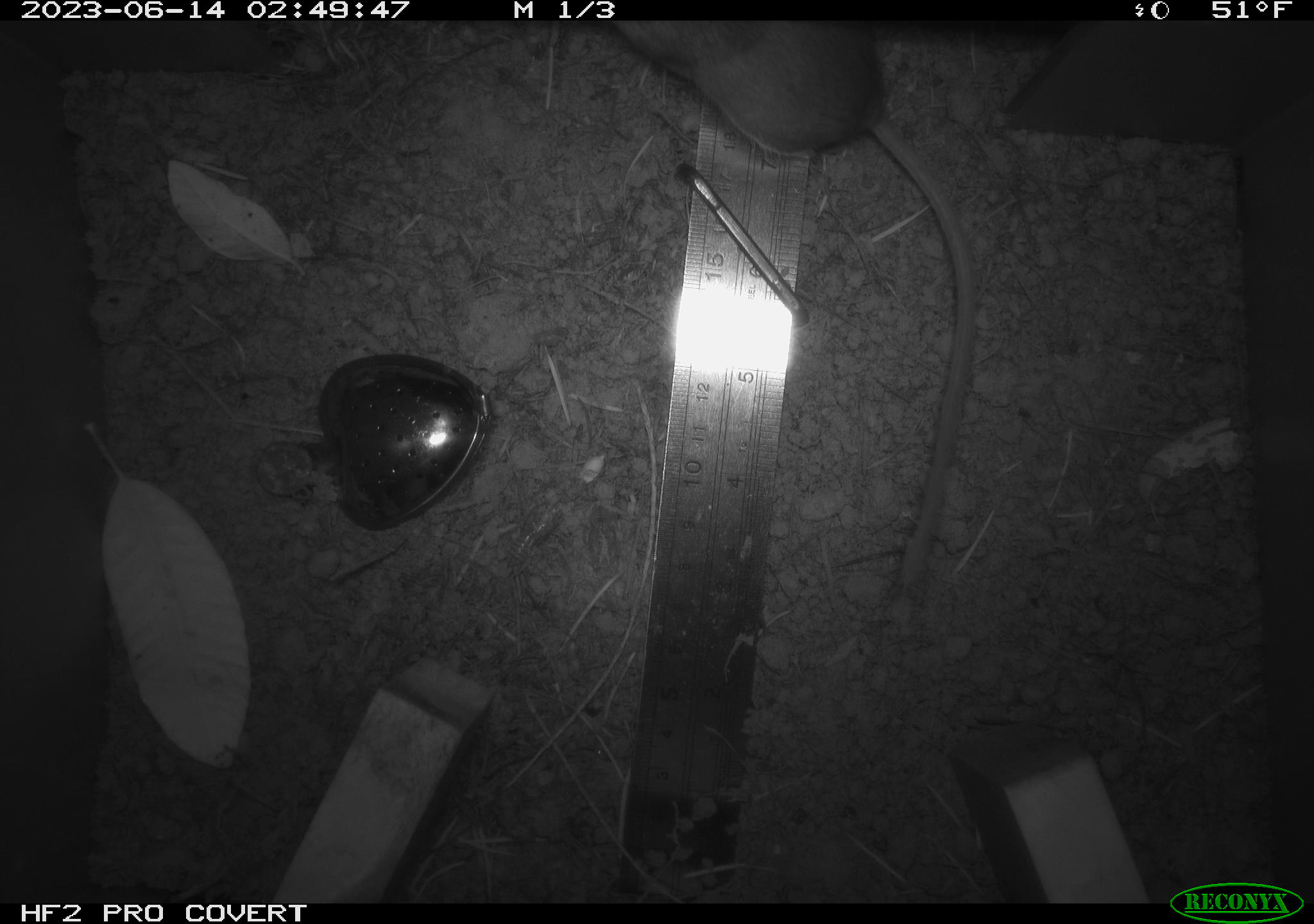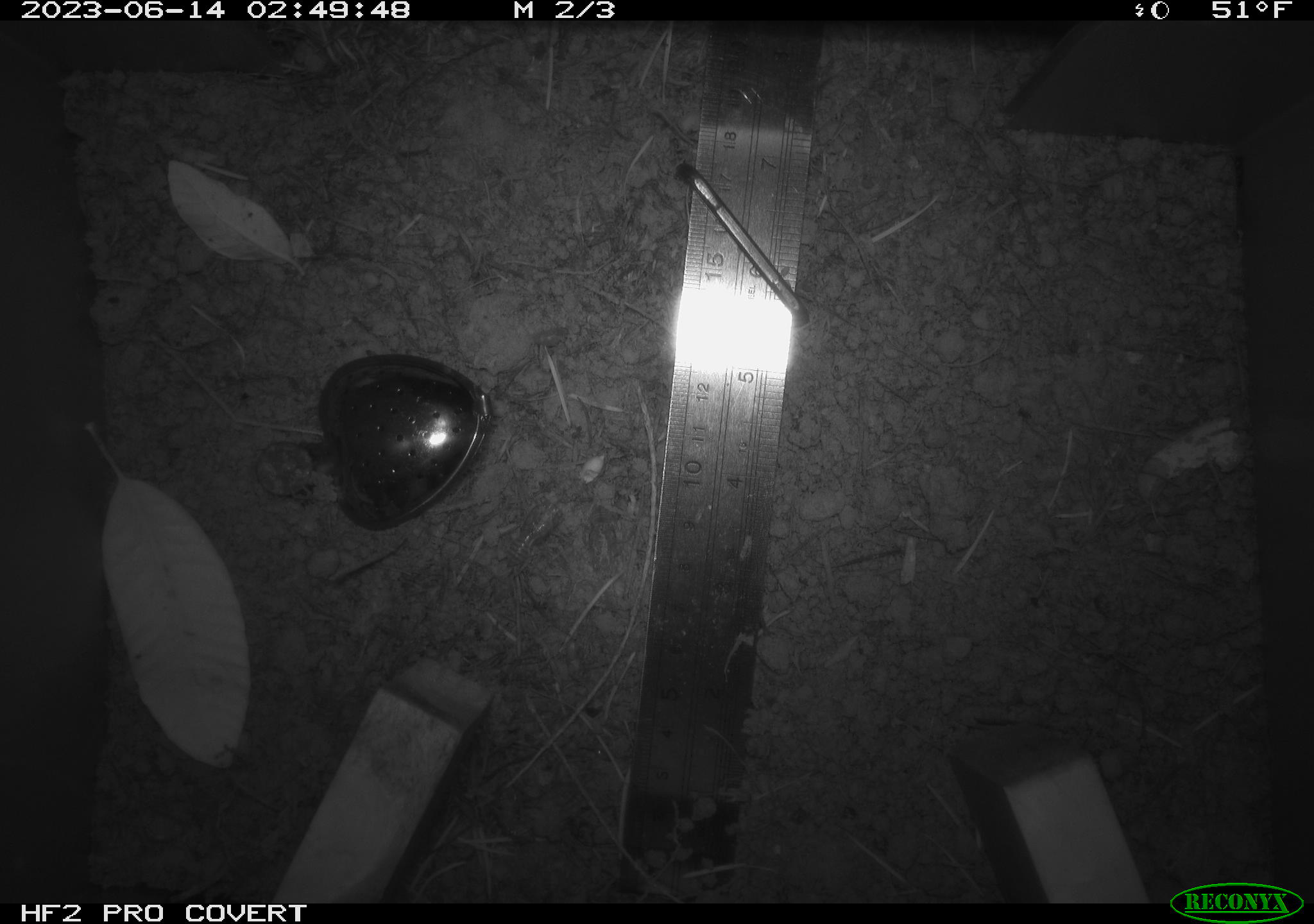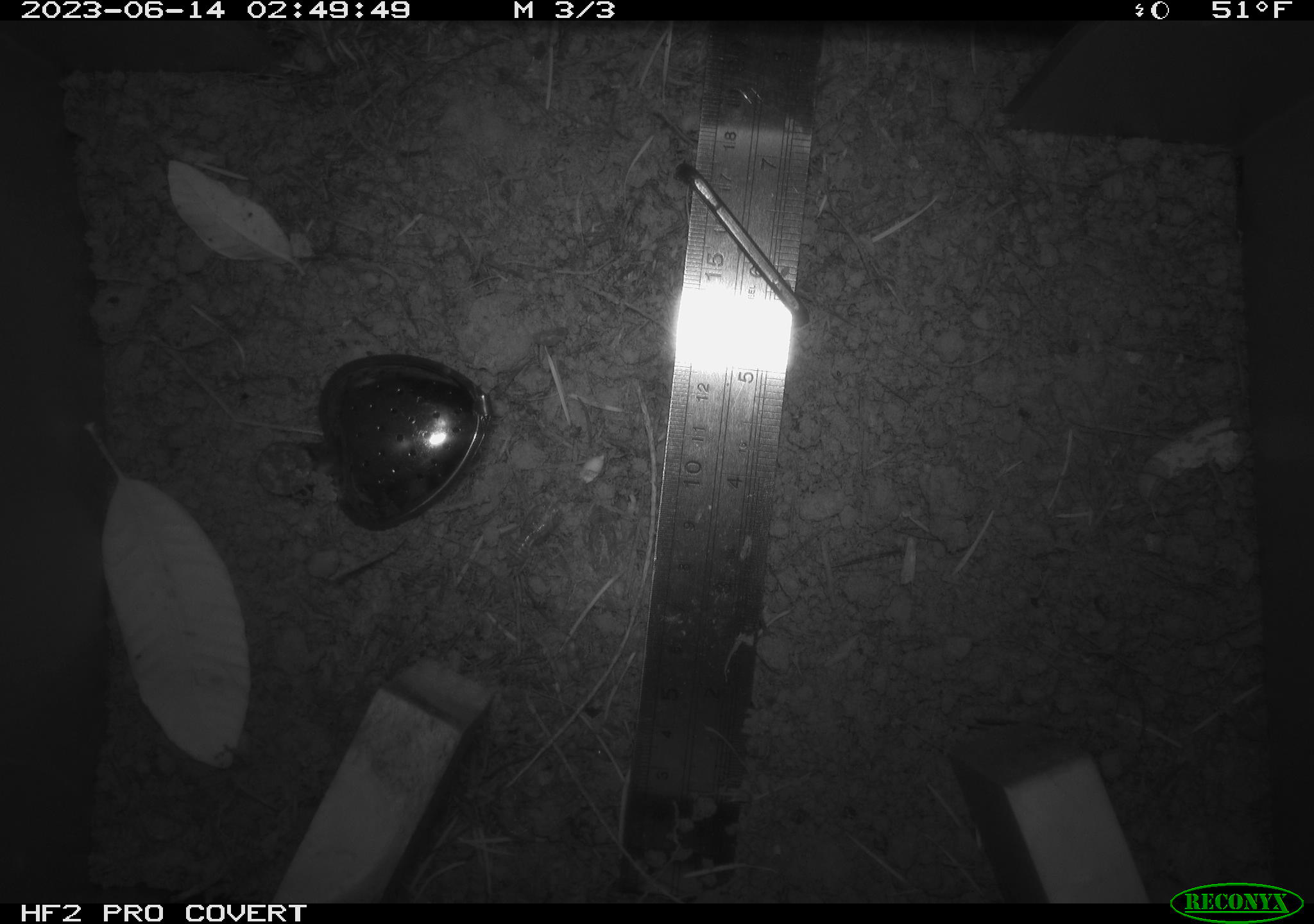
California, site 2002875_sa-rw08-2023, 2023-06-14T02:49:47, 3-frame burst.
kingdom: Animalia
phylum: Chordata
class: Mammalia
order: Rodentia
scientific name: Rodentia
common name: mouse species